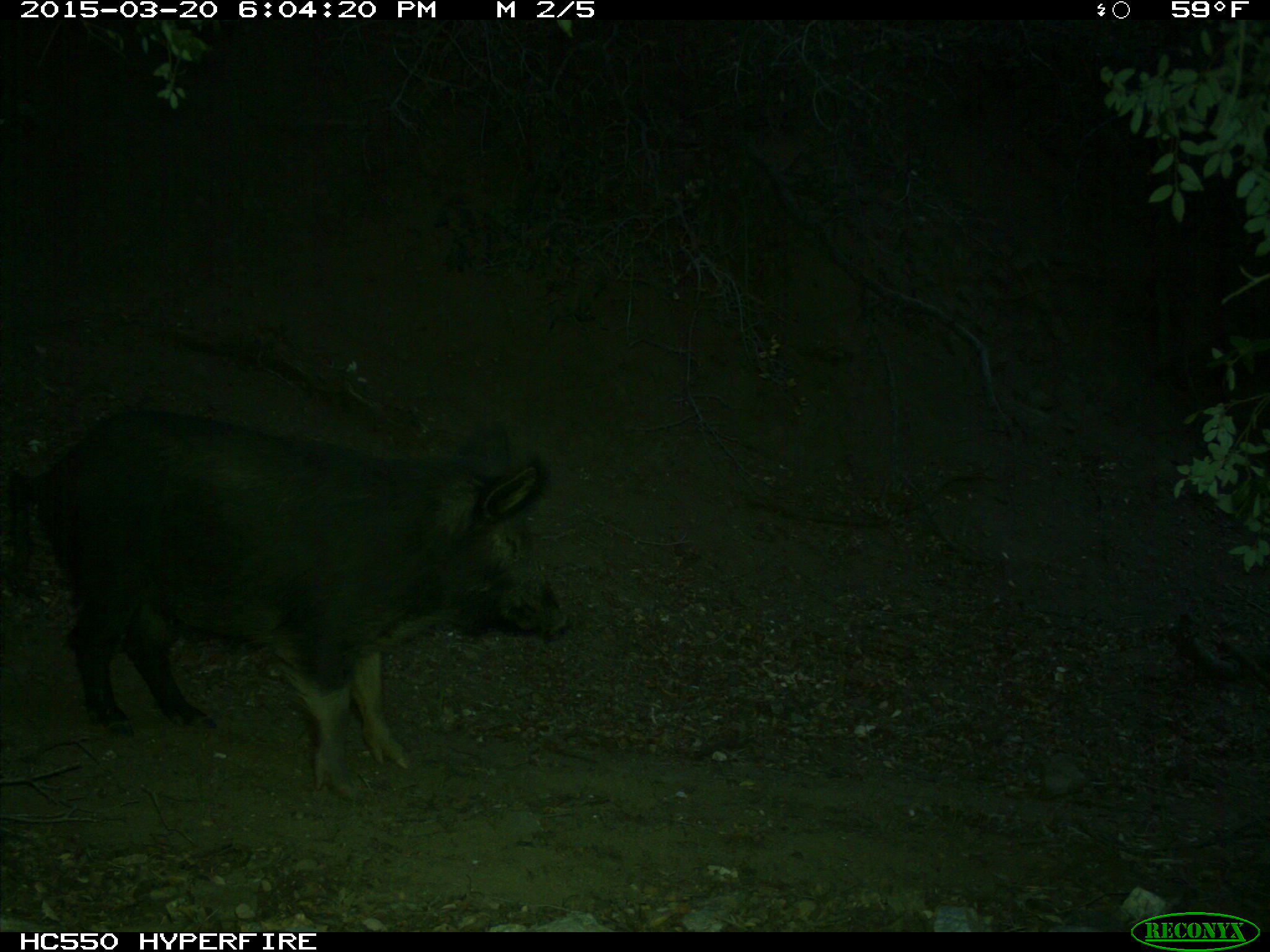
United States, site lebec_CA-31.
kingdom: Animalia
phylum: Chordata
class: Mammalia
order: Artiodactyla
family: Suidae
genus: Sus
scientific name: Sus scrofa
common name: wild boar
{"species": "Sus scrofa (wild boar)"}